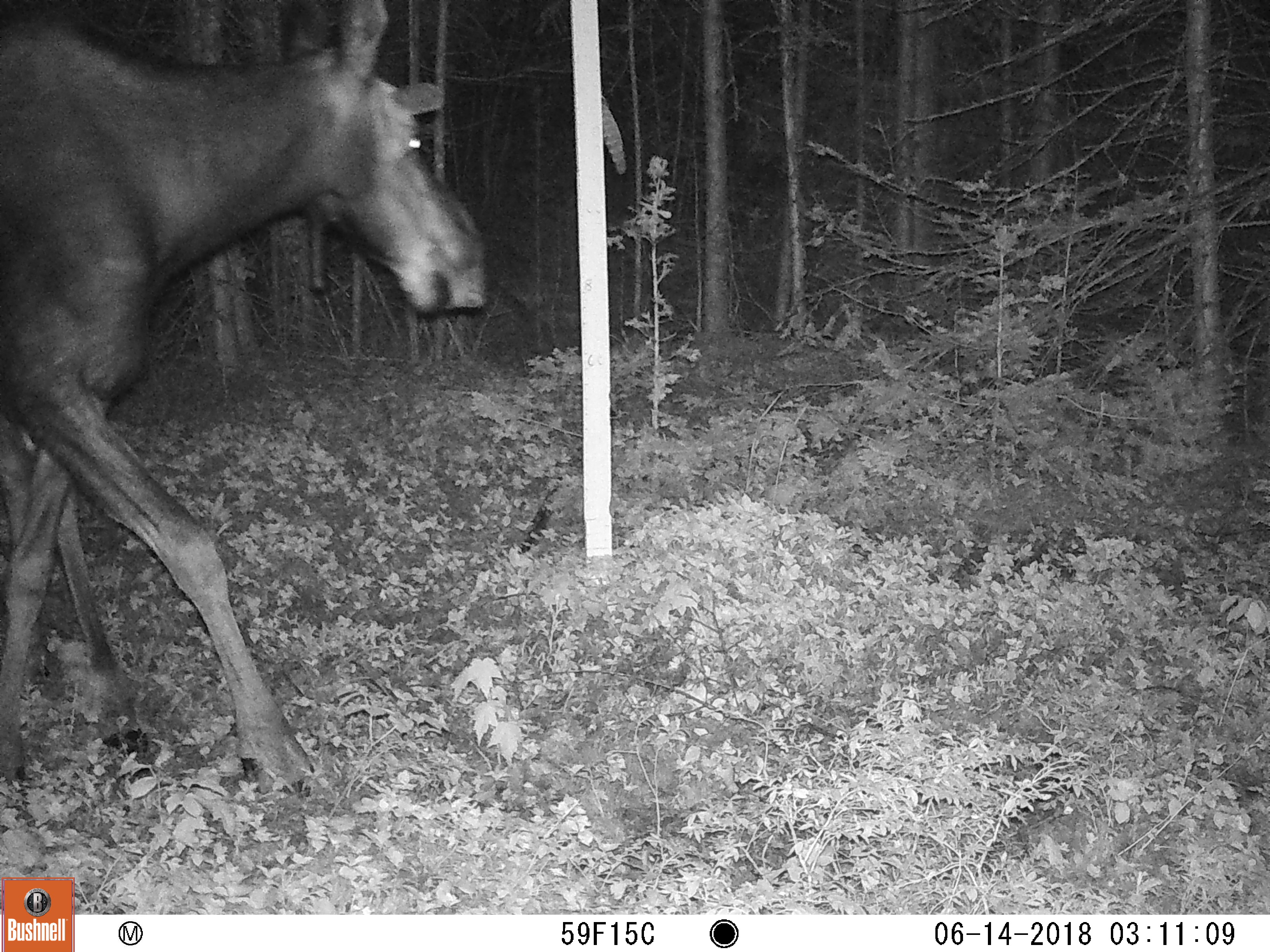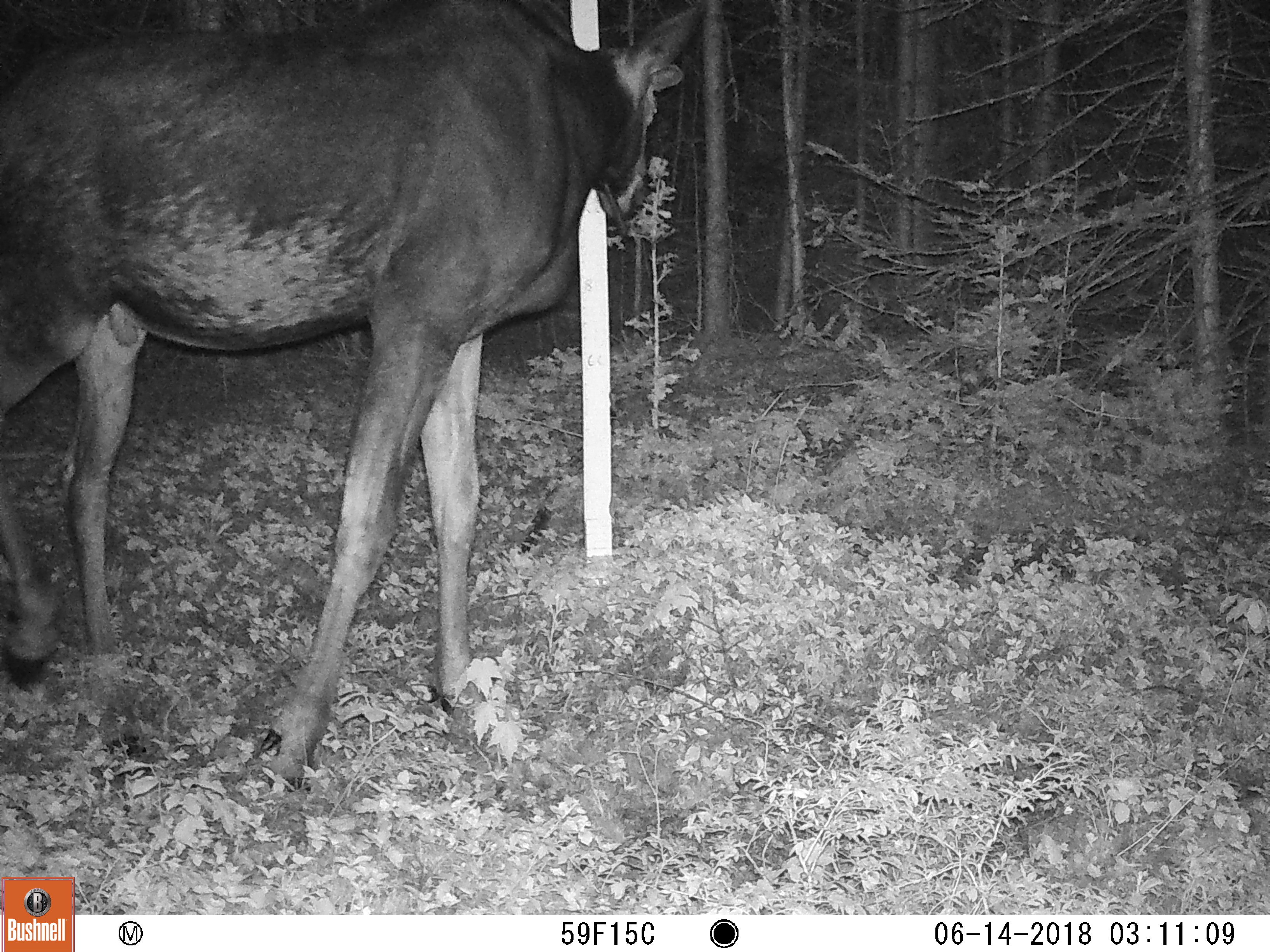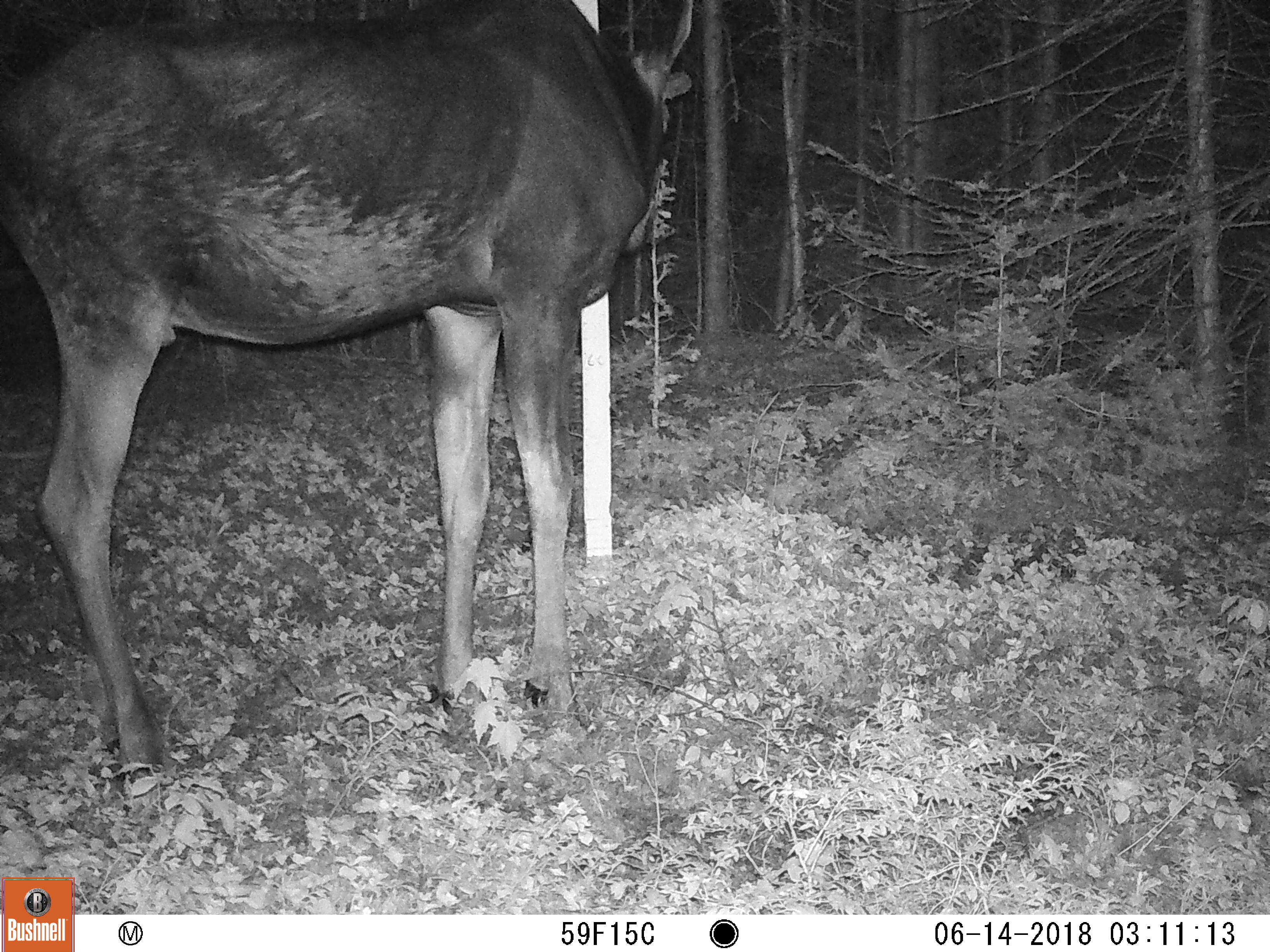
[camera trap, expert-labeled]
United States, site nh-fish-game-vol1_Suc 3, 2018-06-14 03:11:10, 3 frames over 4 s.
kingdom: Animalia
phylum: Chordata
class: Mammalia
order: Artiodactyla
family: Cervidae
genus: Alces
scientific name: Alces alces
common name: moose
Moose (Alces alces).